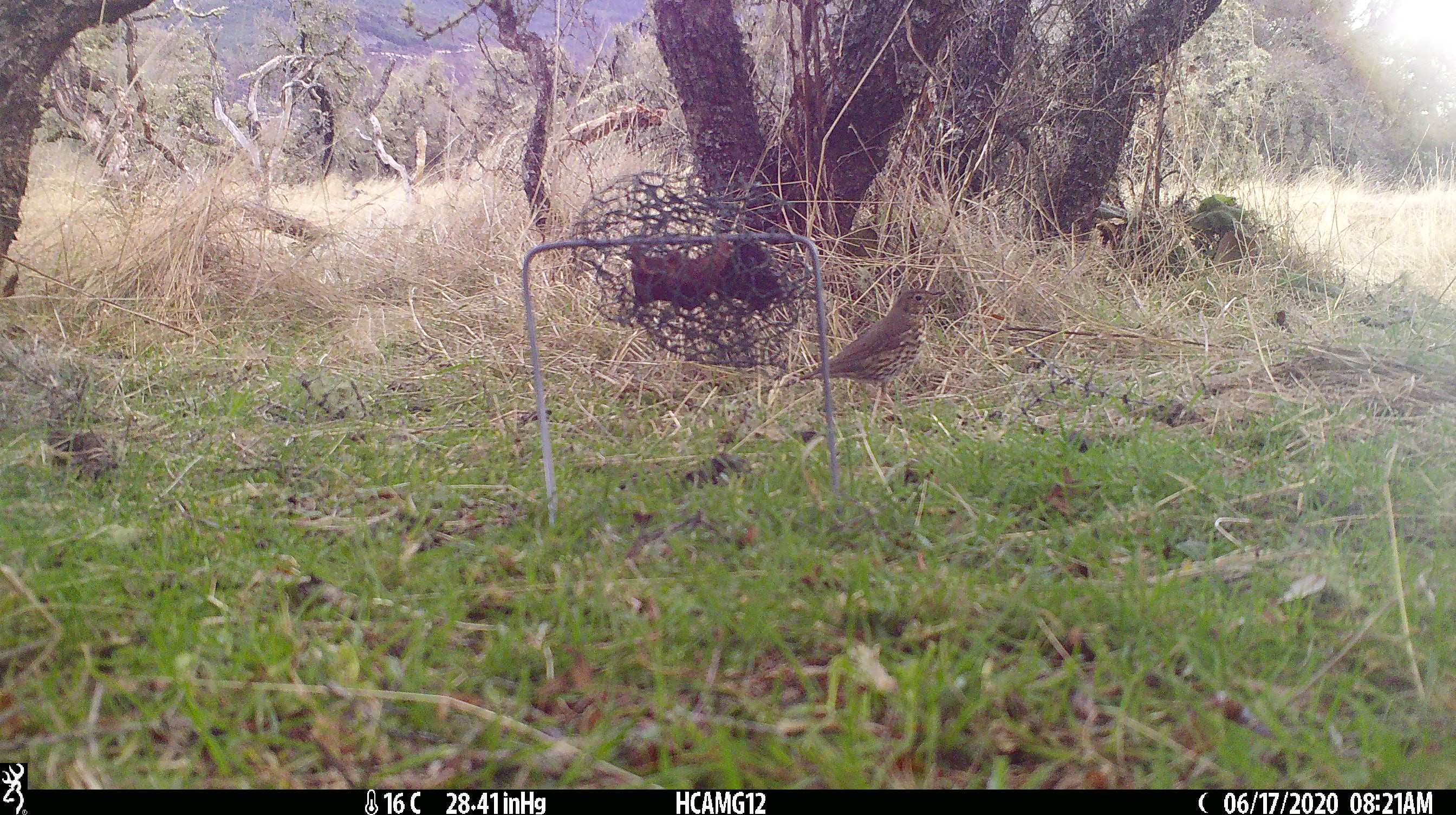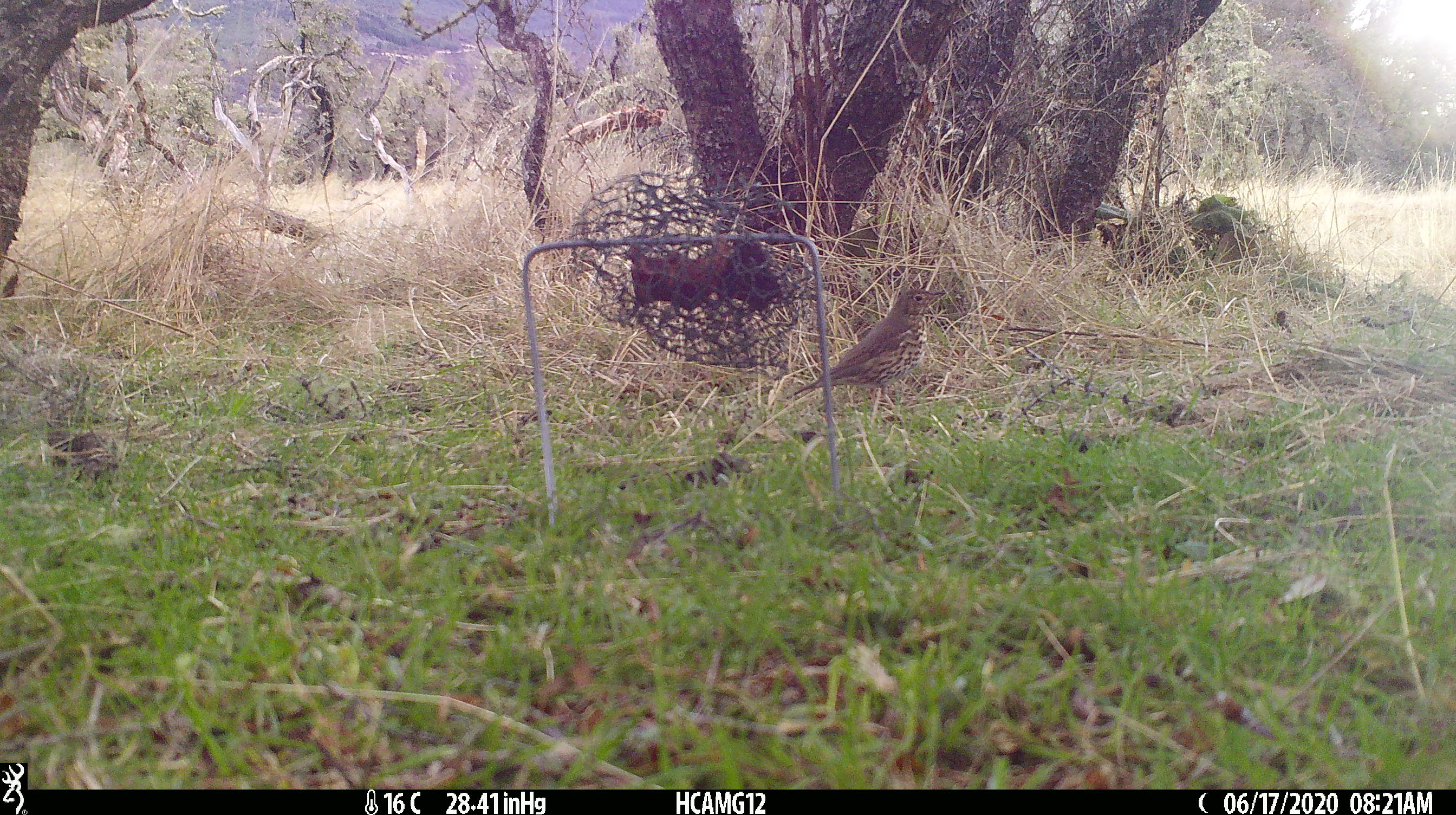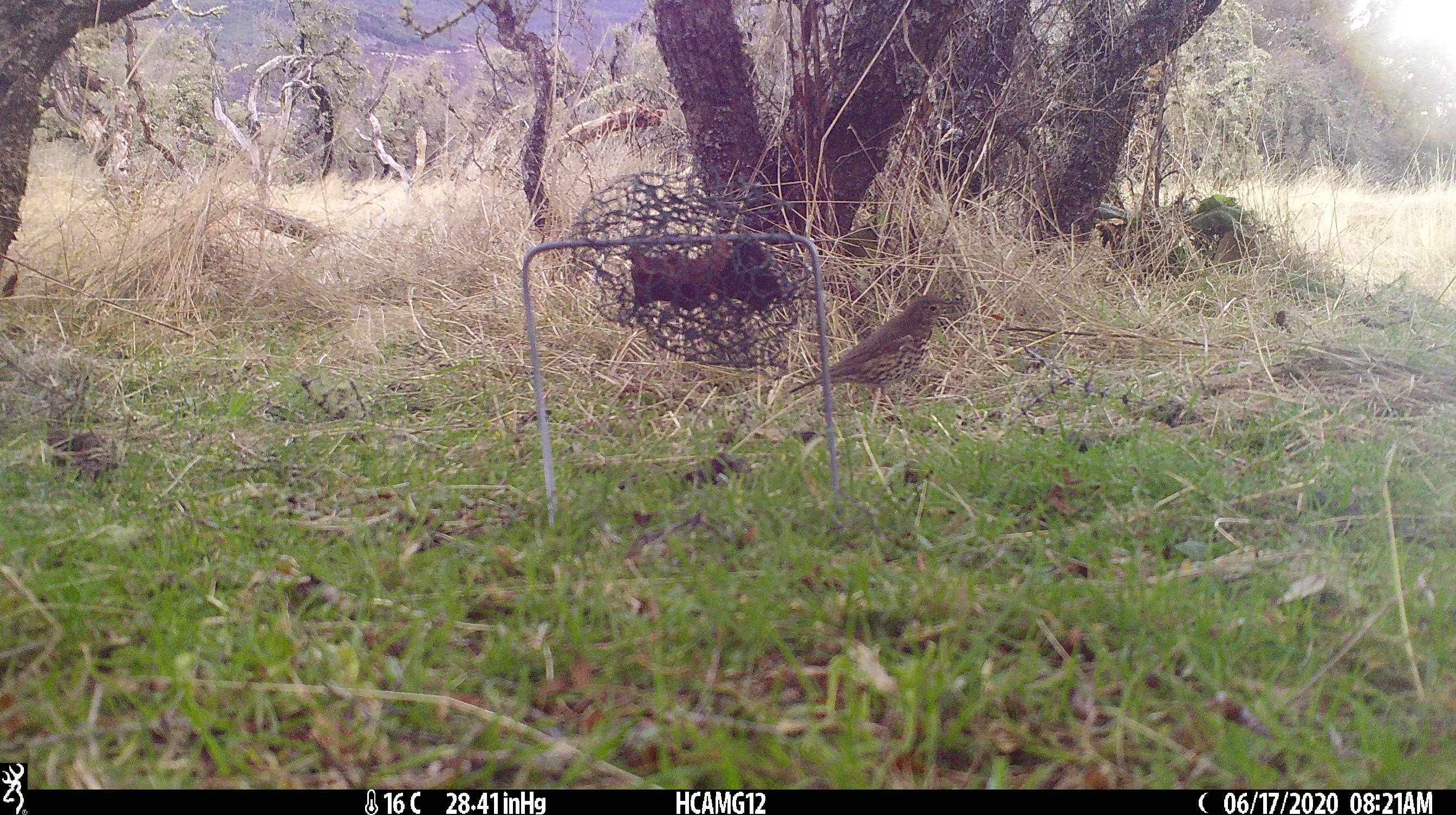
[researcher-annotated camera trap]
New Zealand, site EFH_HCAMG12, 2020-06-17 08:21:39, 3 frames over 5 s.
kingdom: Animalia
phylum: Chordata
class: Aves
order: Passeriformes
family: Turdidae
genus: Turdus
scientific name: Turdus philomelos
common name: song thrush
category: thrush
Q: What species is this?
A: Thrush (song thrush) (Turdus philomelos).